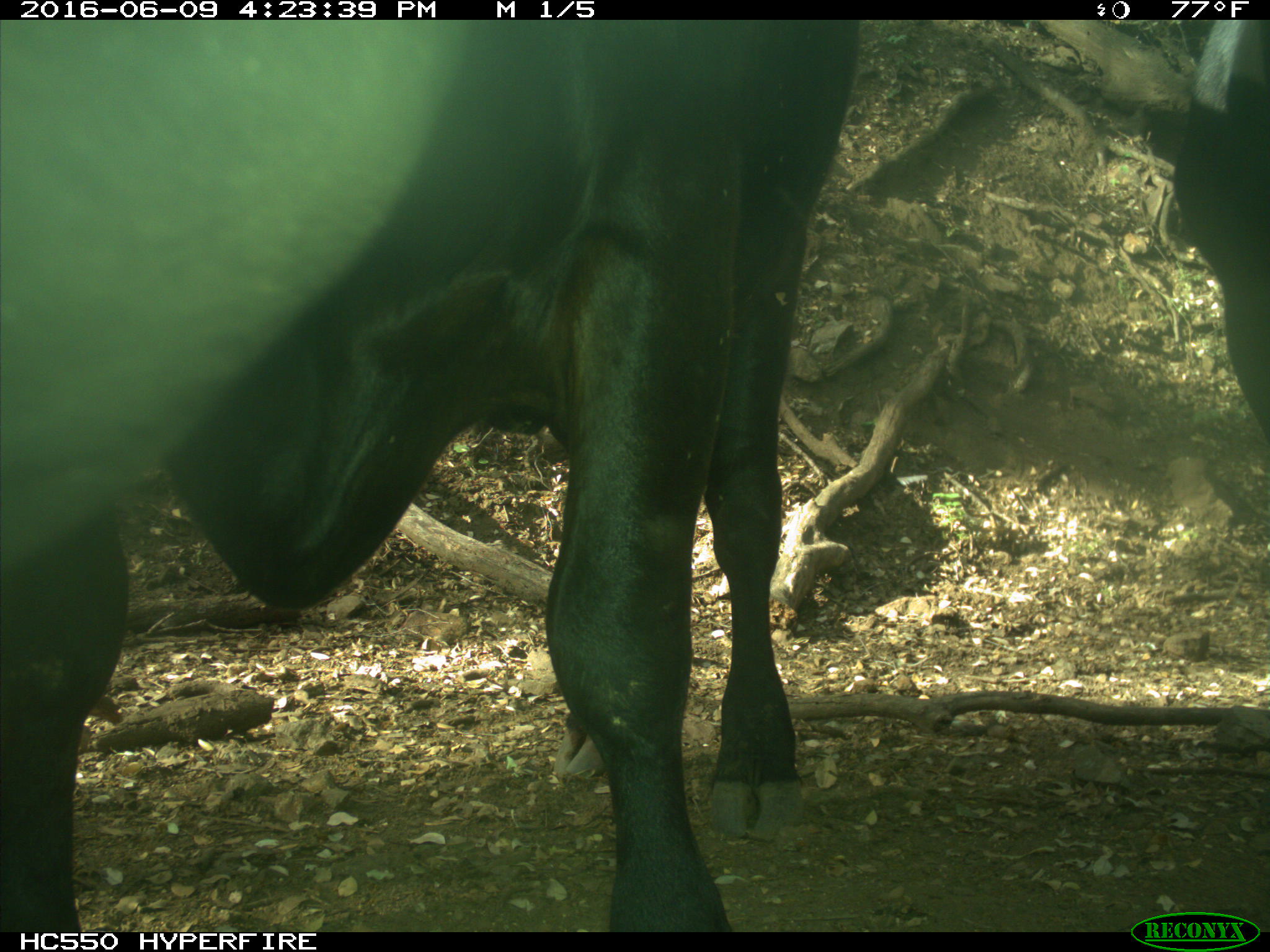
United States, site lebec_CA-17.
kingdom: Animalia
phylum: Chordata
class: Mammalia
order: Artiodactyla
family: Bovidae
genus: Bos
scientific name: Bos taurus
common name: domestic cow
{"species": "Bos taurus (domestic cow)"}